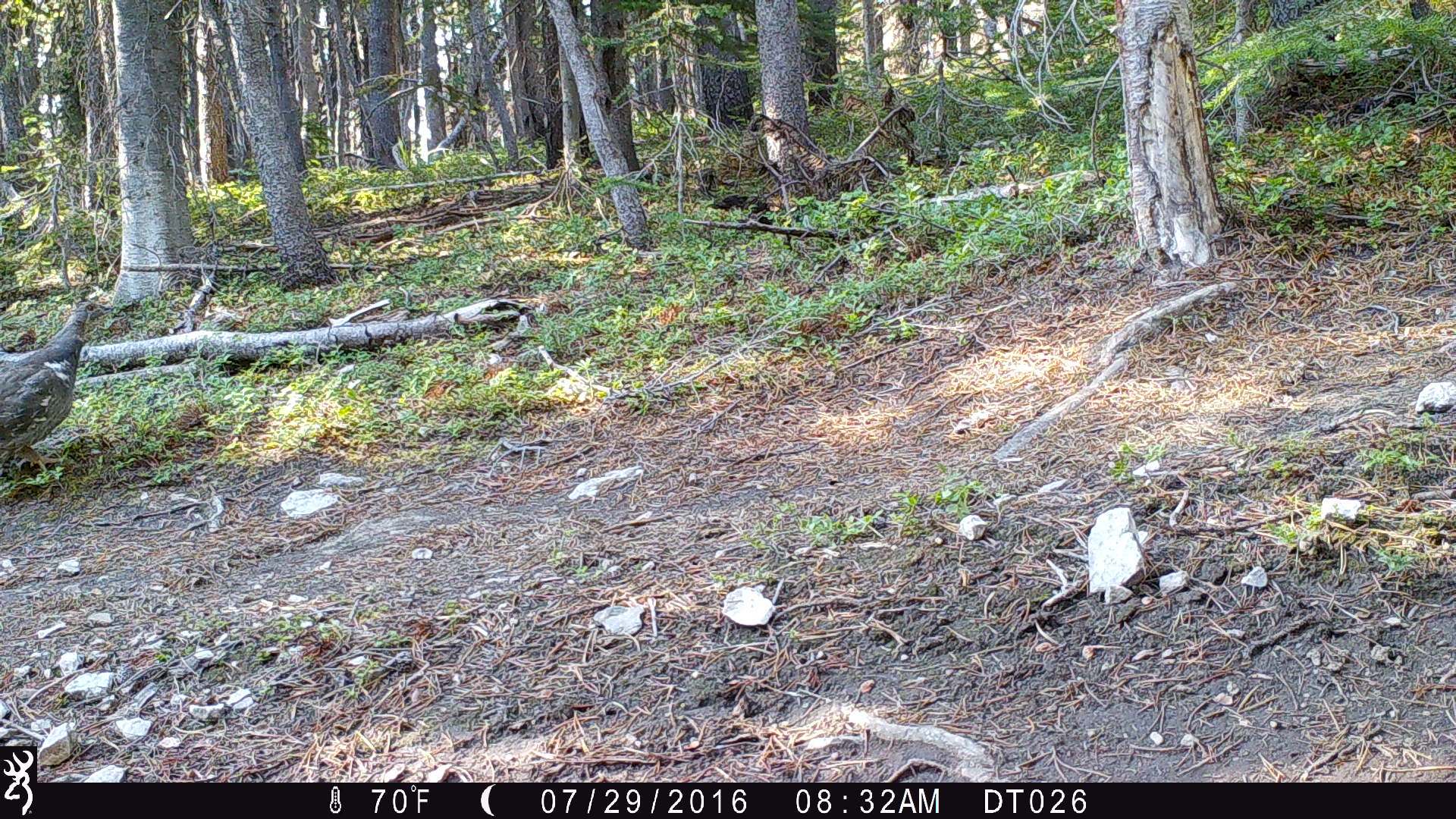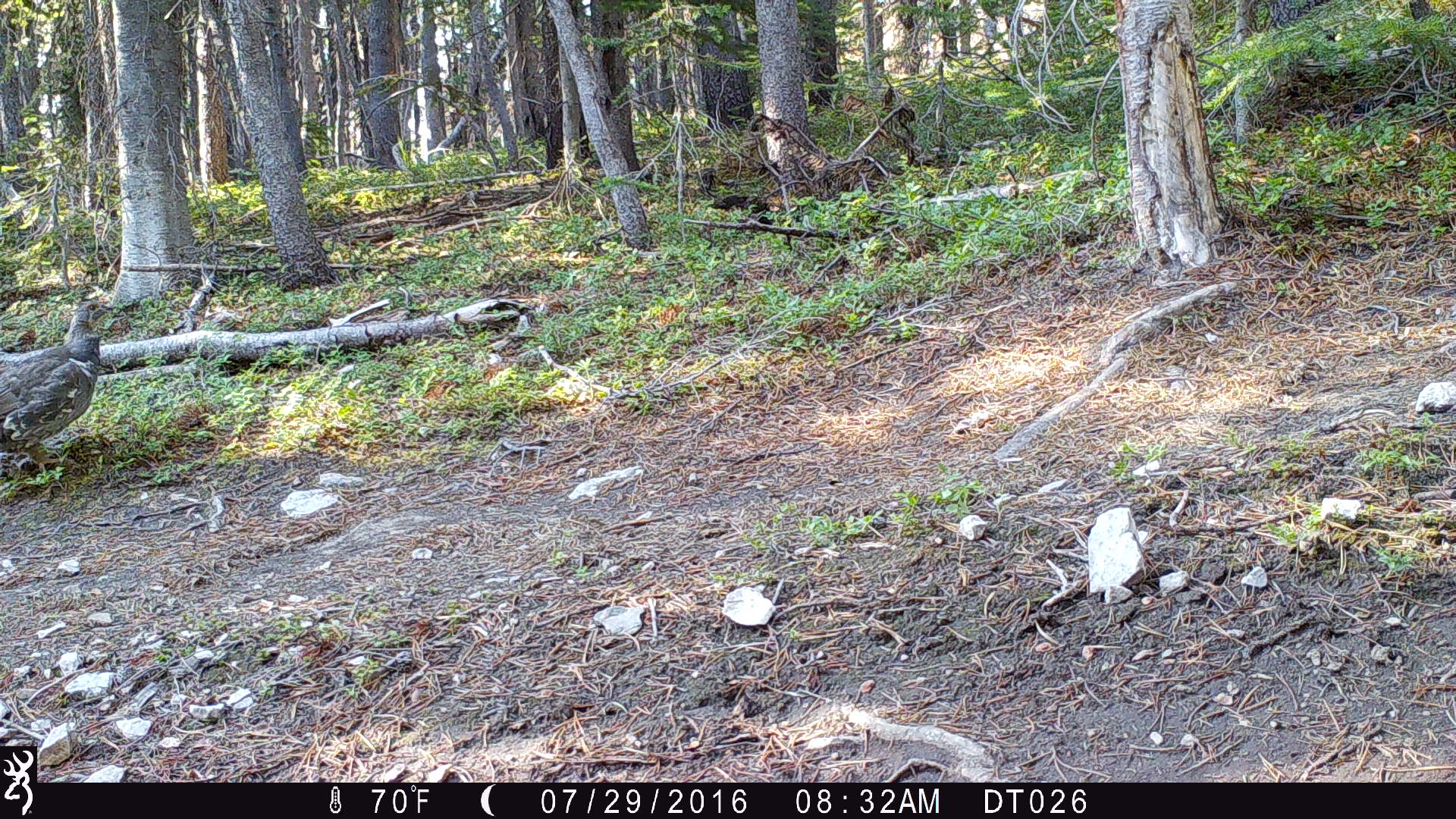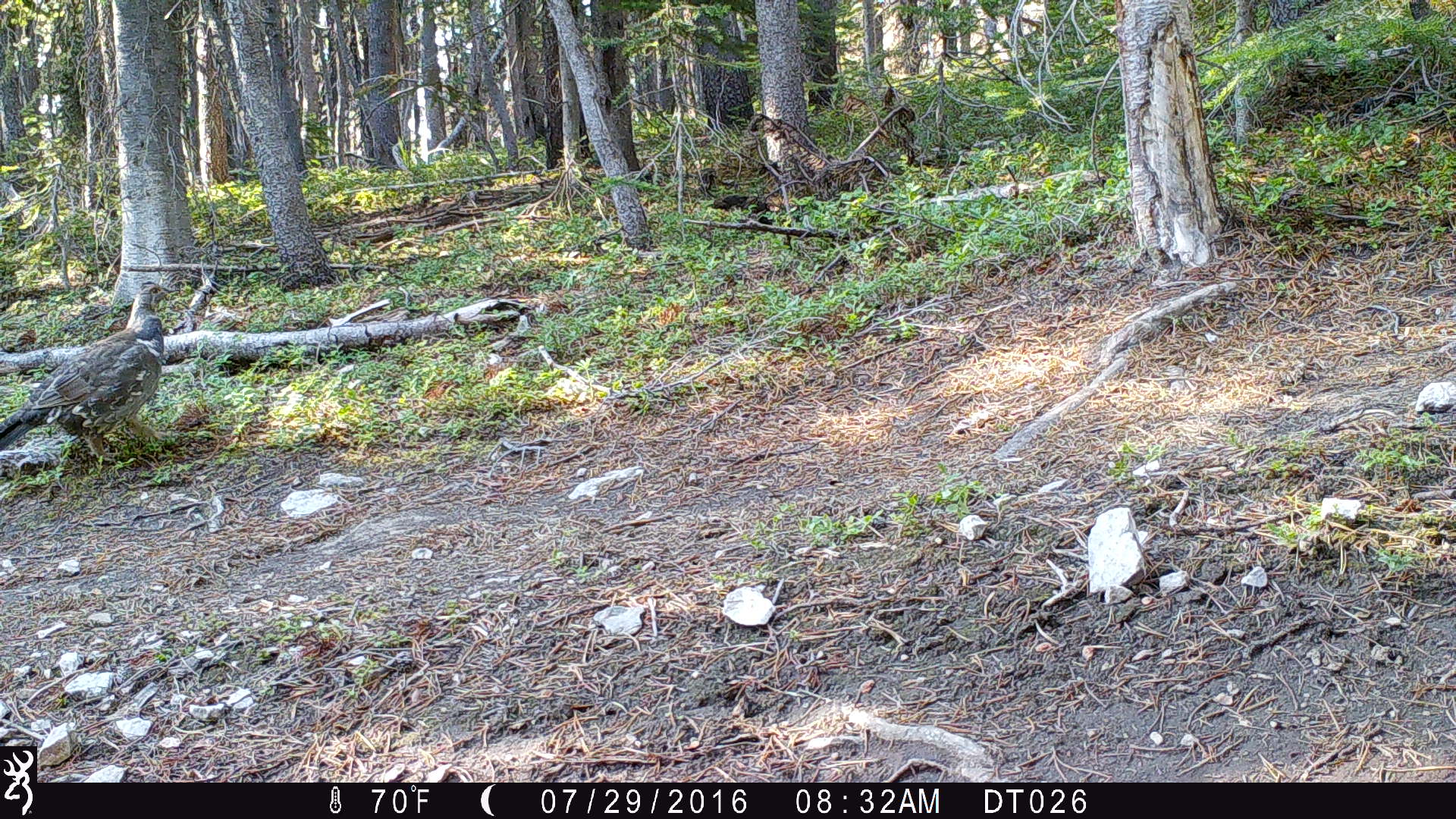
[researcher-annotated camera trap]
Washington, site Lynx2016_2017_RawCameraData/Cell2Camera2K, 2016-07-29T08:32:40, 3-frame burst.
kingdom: Animalia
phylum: Chordata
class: Aves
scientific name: Aves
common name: birds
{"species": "Aves (birds)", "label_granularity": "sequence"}